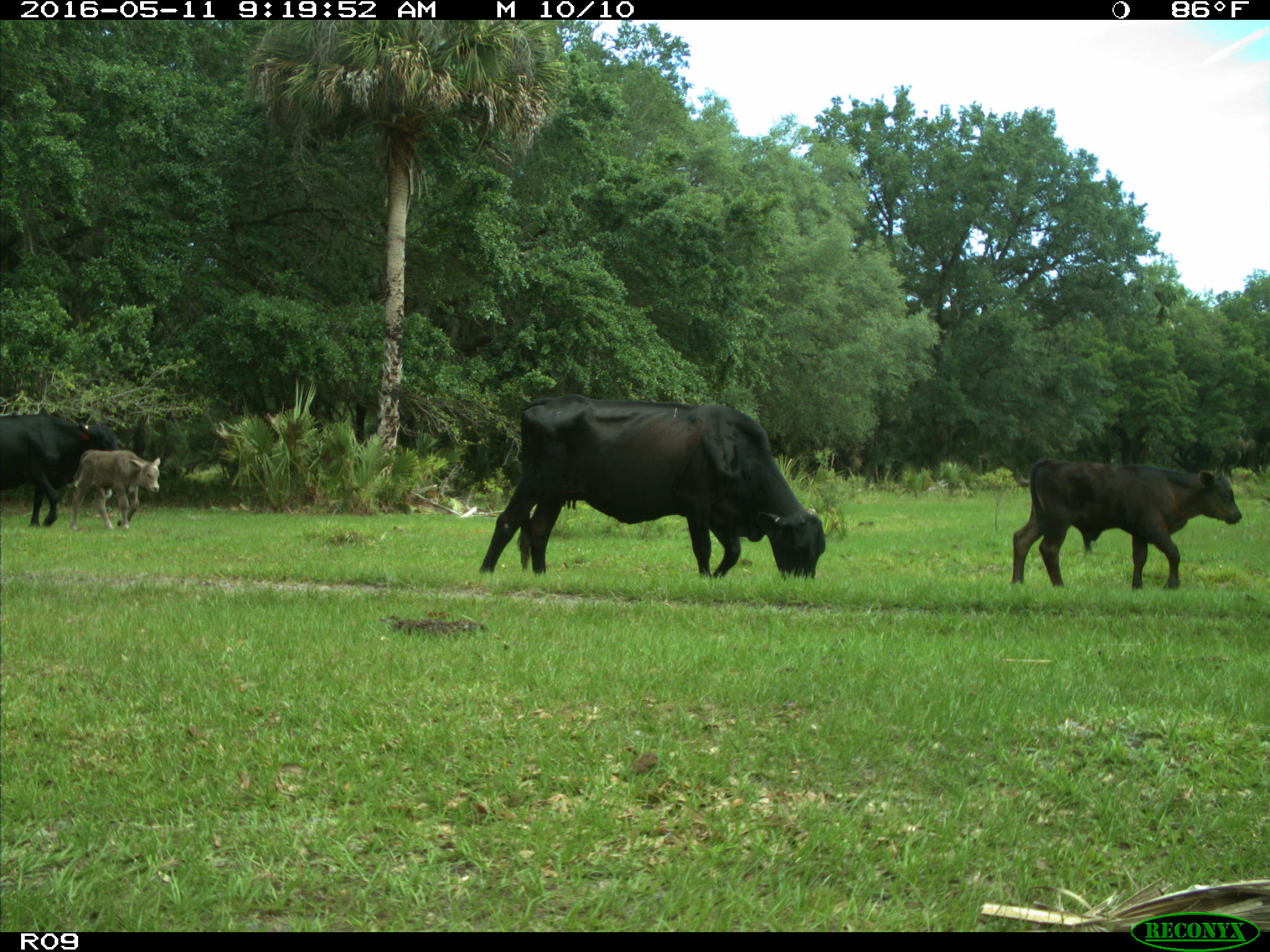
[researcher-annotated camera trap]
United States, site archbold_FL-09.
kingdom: Animalia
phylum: Chordata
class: Mammalia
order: Artiodactyla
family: Bovidae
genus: Bos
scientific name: Bos taurus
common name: domestic cow